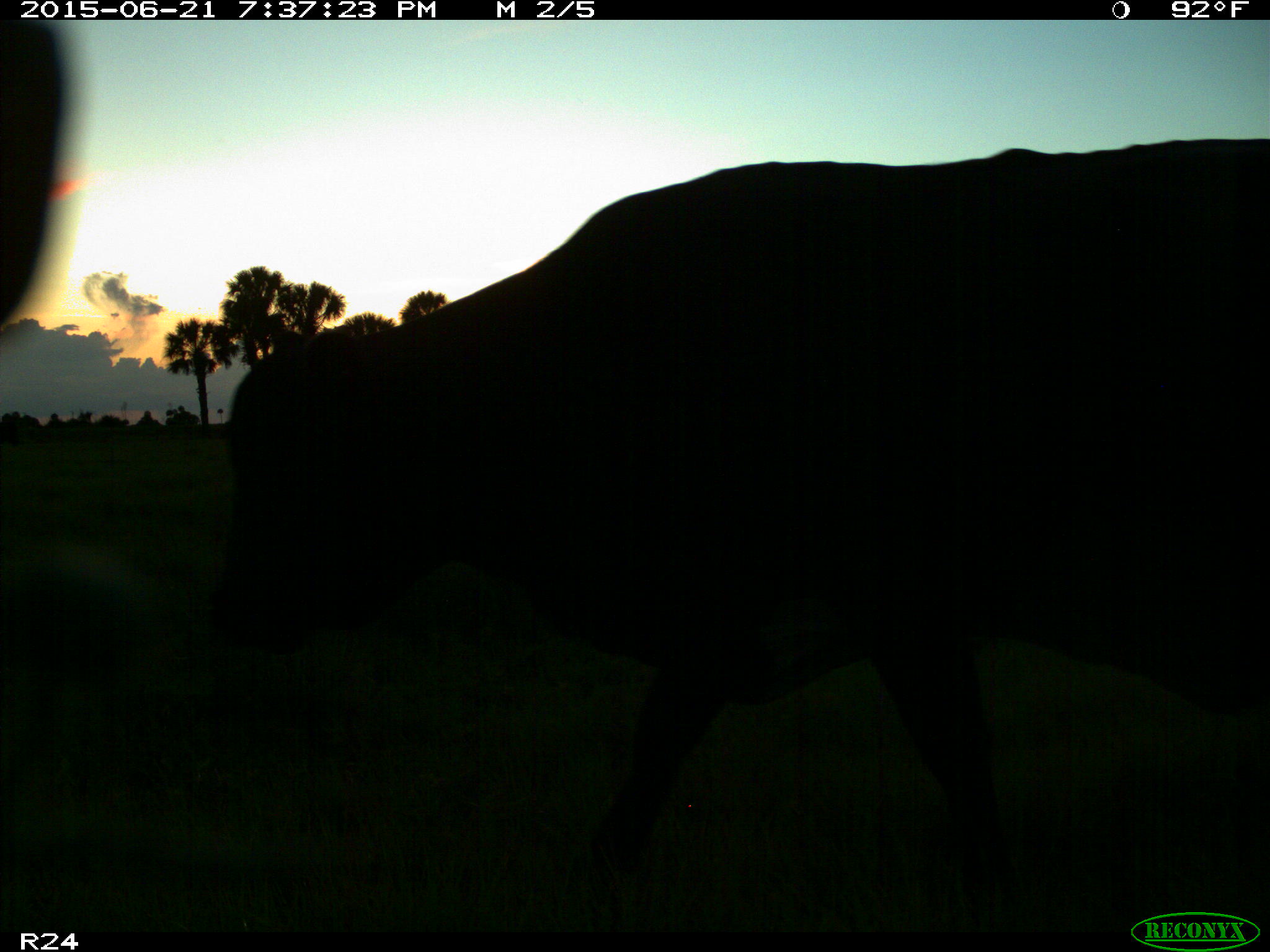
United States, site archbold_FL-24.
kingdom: Animalia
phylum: Chordata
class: Mammalia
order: Artiodactyla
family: Bovidae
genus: Bos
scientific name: Bos taurus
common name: domestic cow